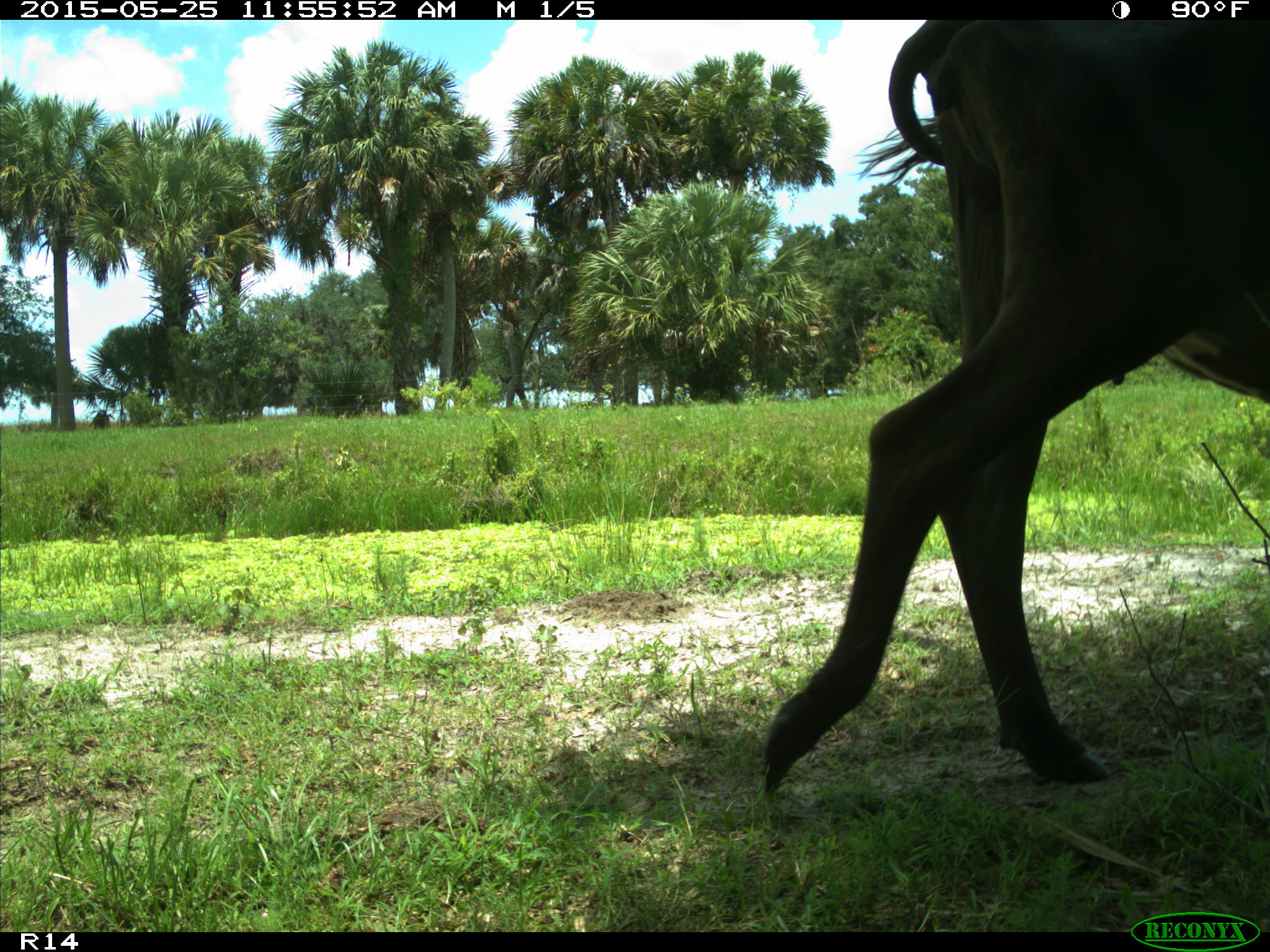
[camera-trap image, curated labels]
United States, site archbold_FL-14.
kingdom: Animalia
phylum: Chordata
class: Mammalia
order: Artiodactyla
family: Bovidae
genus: Bos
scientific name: Bos taurus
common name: domestic cow